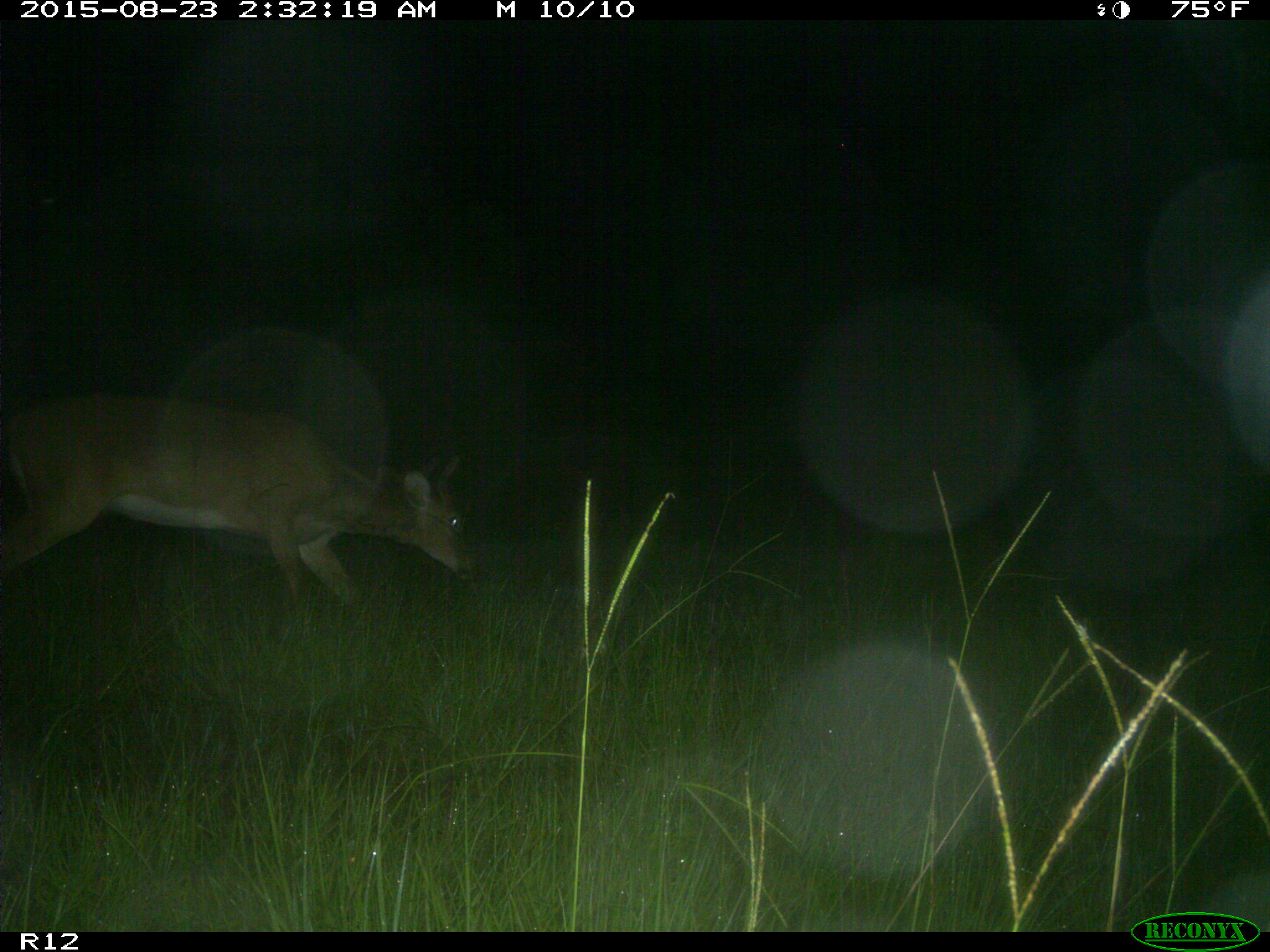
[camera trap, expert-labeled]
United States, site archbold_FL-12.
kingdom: Animalia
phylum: Chordata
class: Mammalia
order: Artiodactyla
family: Cervidae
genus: Odocoileus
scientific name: Odocoileus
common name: deer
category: unidentified deer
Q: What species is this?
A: Unidentified deer (deer) (Odocoileus).